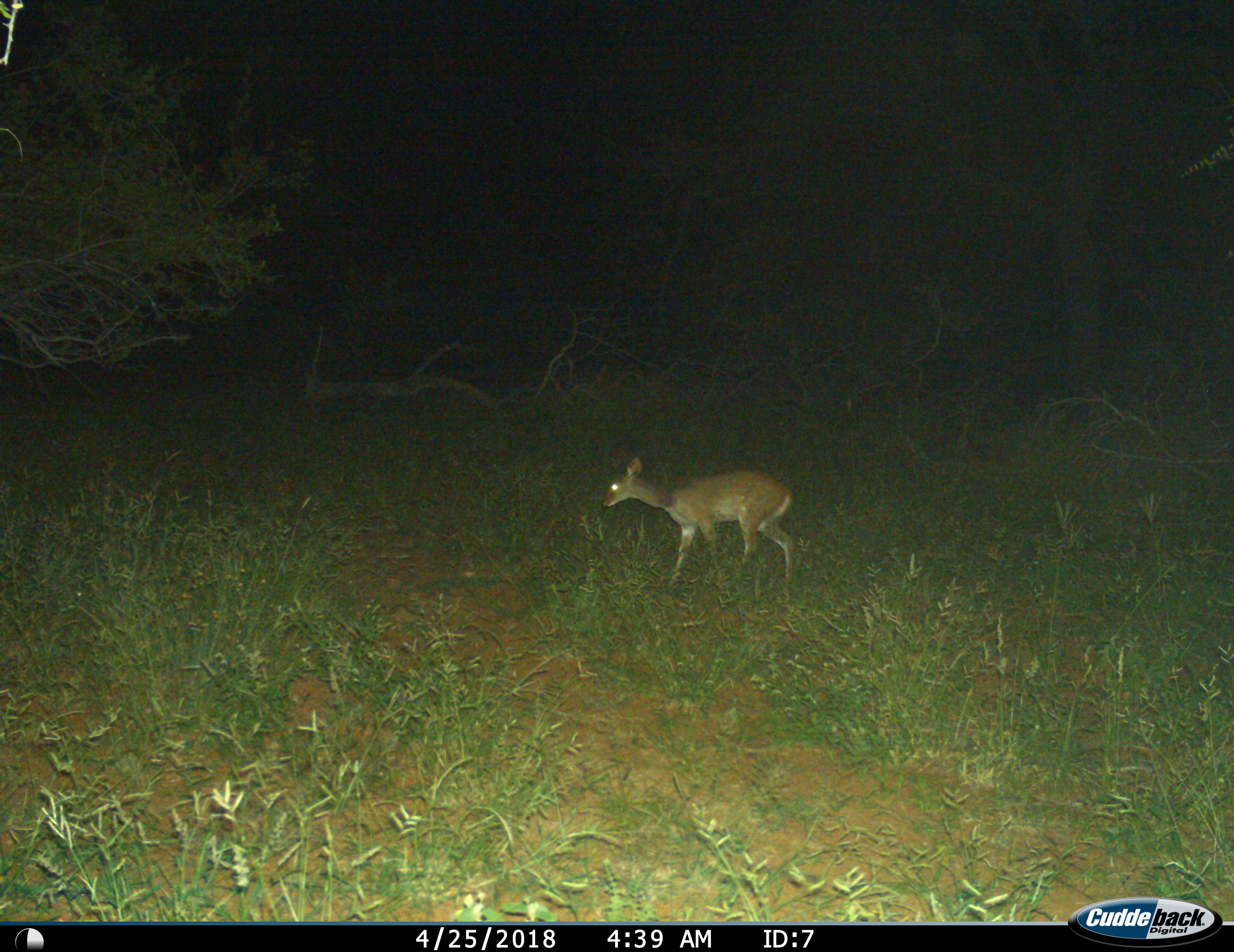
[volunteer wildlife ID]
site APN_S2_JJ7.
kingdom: Animalia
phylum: Chordata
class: Mammalia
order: Artiodactyla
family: Bovidae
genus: Sylvicapra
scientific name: Sylvicapra grimmia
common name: common duiker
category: duikercommongrey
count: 1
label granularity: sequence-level